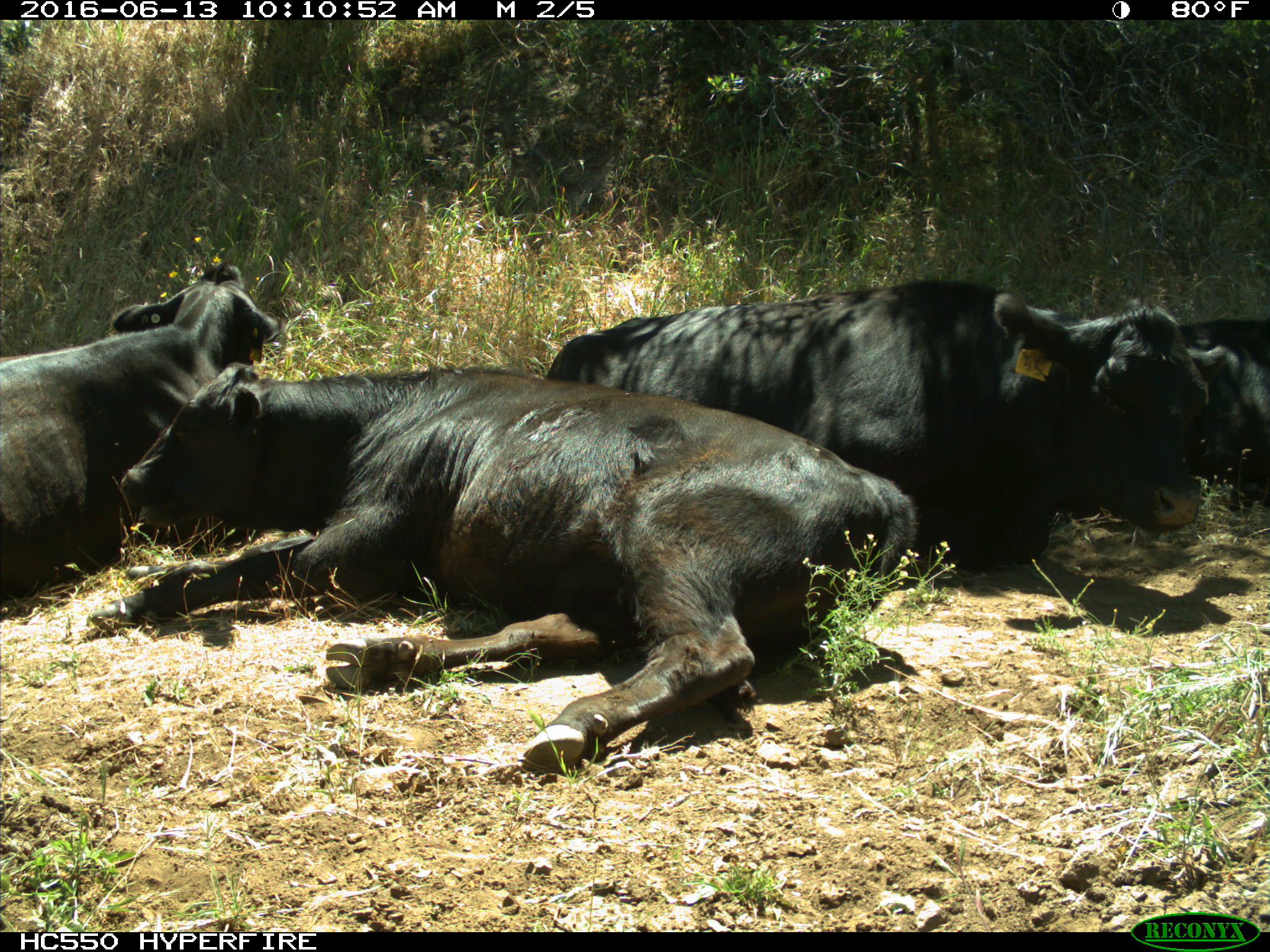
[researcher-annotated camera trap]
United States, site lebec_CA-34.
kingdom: Animalia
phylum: Chordata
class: Mammalia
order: Artiodactyla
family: Bovidae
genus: Bos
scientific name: Bos taurus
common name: domestic cow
Bos taurus (domestic cow).